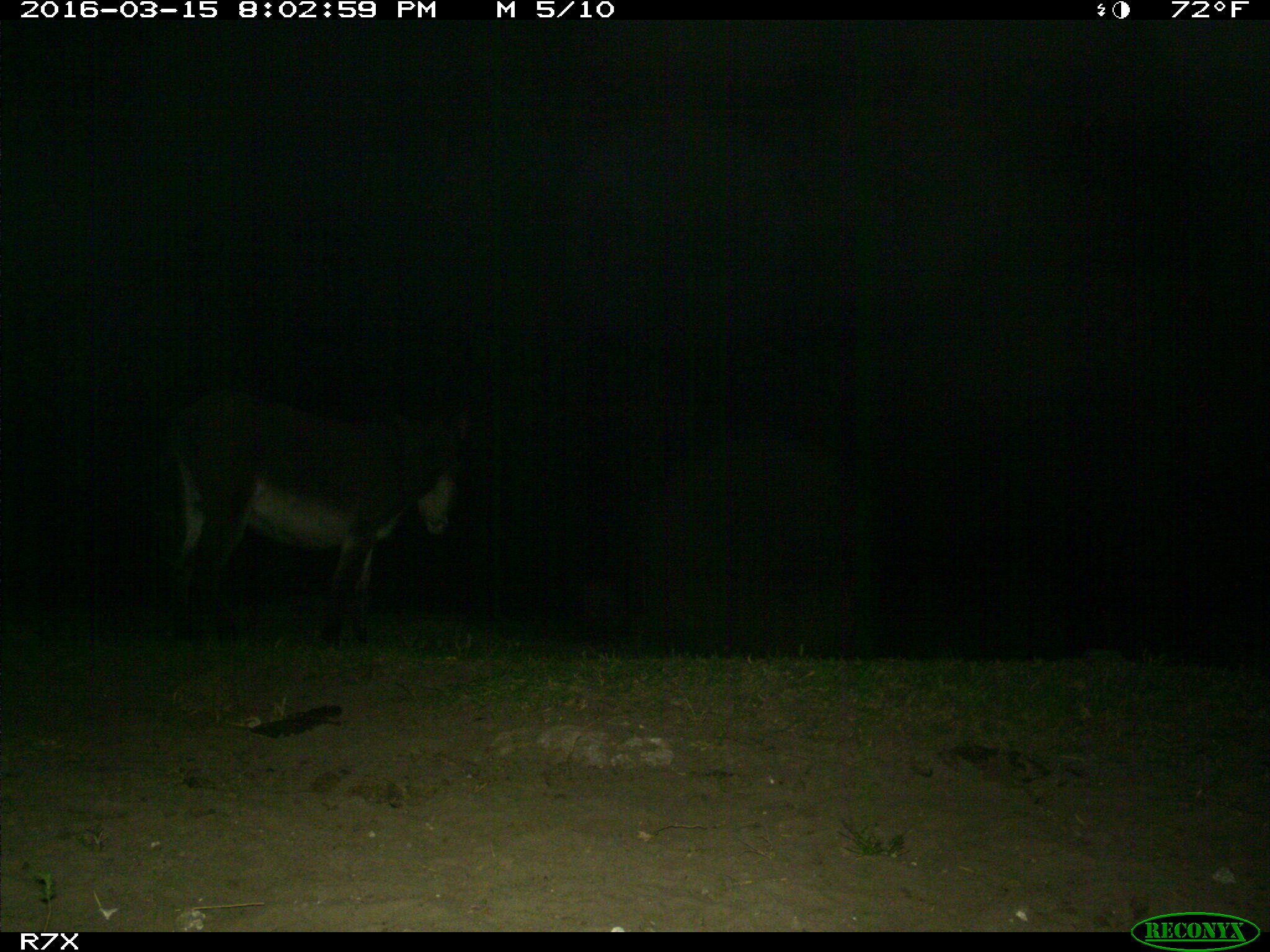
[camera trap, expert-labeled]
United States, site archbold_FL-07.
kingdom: Animalia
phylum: Chordata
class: Mammalia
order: Perissodactyla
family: Equidae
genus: Equus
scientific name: Equus africanus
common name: african wild ass